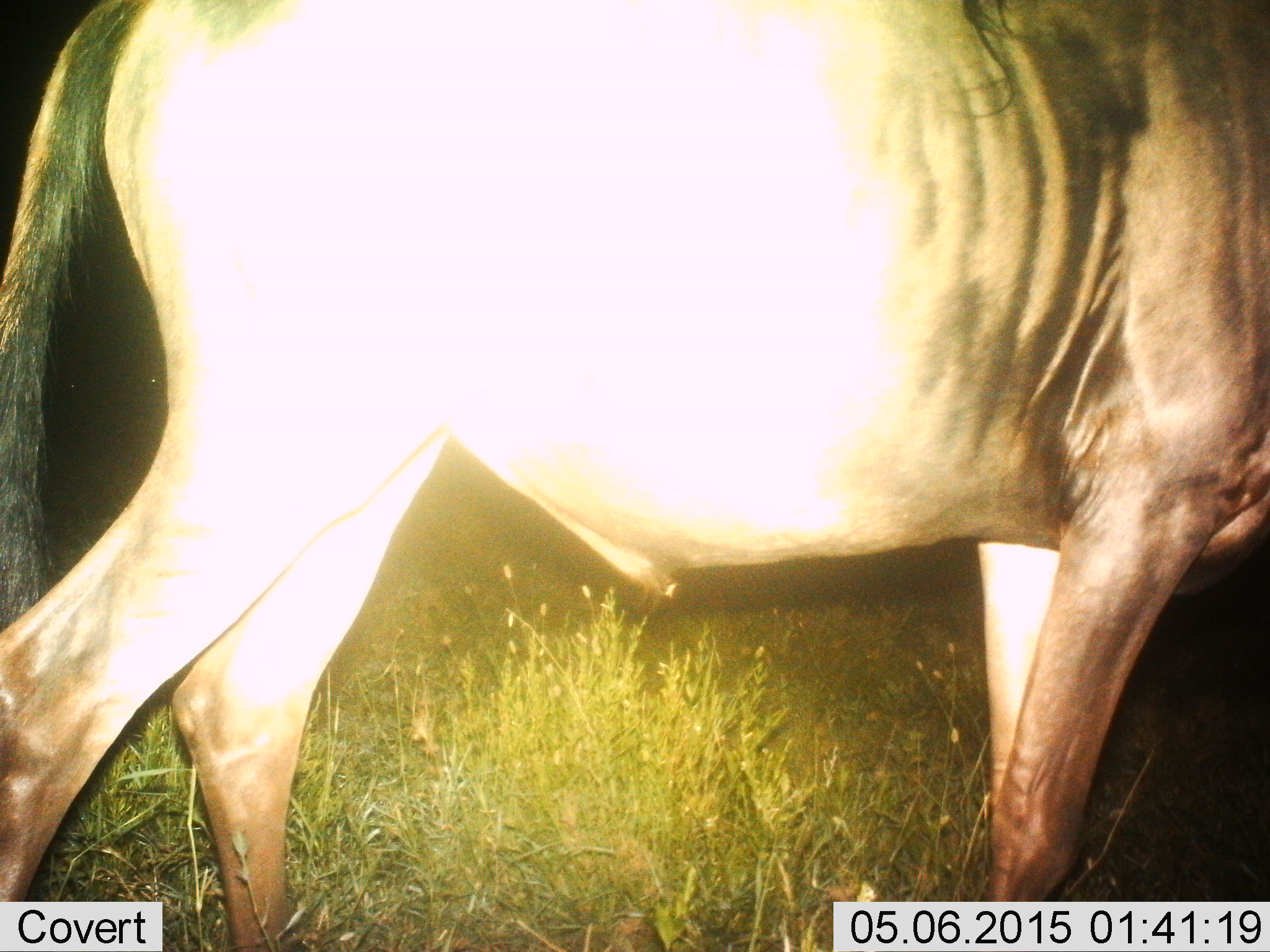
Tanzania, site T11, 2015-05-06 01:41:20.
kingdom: Animalia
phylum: Chordata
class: Mammalia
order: Artiodactyla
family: Bovidae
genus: Connochaetes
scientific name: Connochaetes taurinus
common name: blue wildebeest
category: wildebeest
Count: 1.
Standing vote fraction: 30%.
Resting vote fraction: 0%.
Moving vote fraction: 70%.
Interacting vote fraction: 0%.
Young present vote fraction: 0%.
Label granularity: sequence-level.